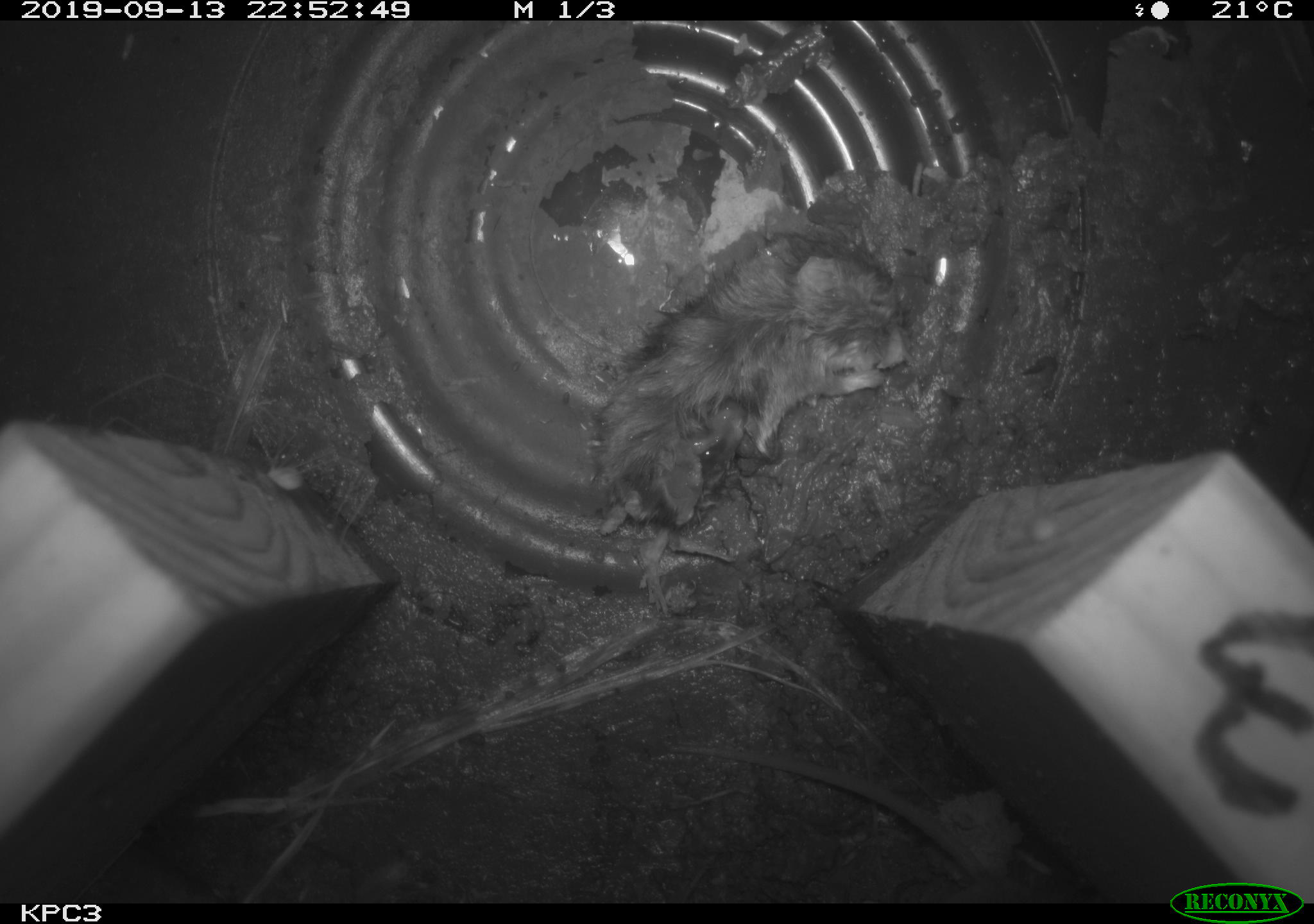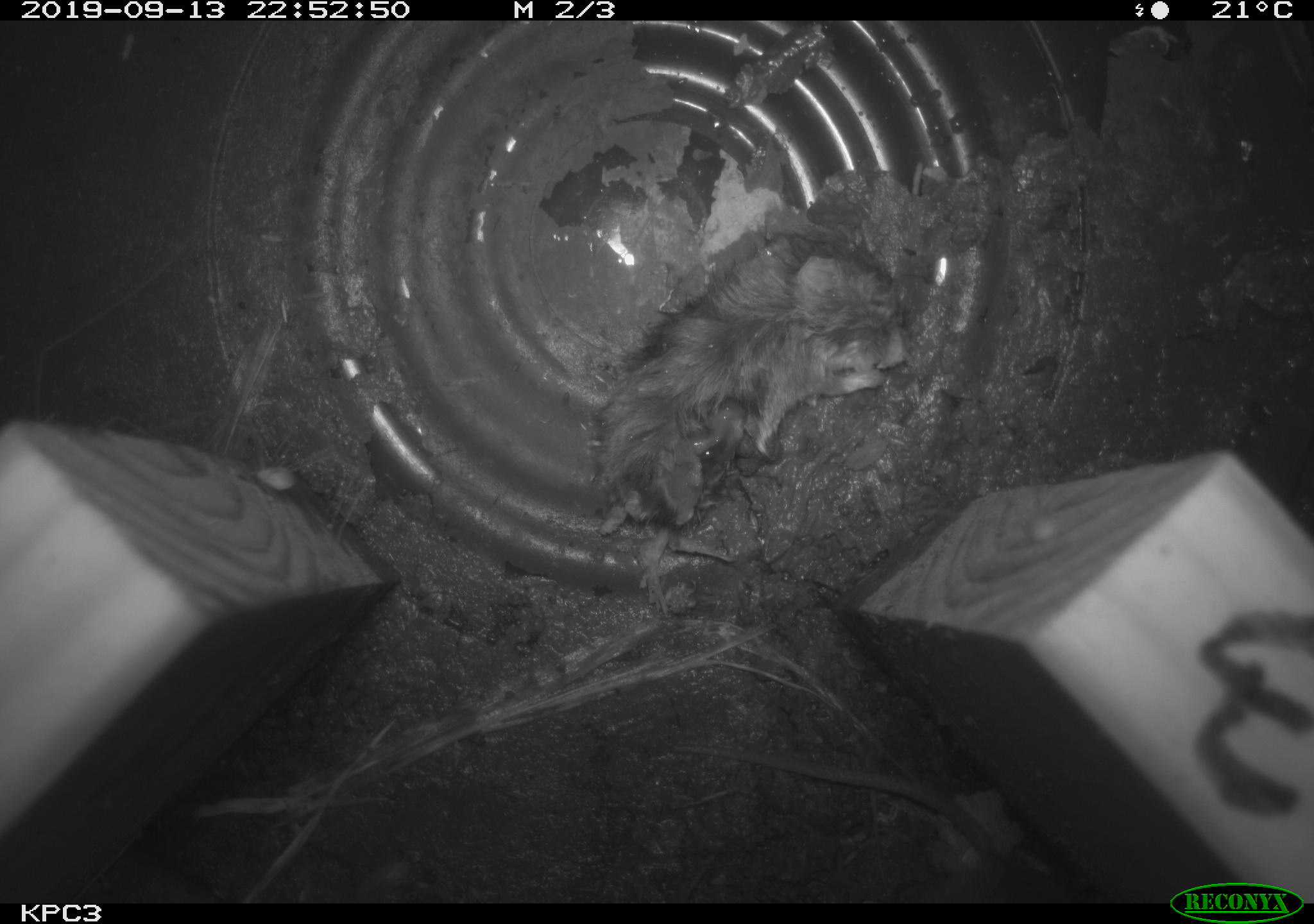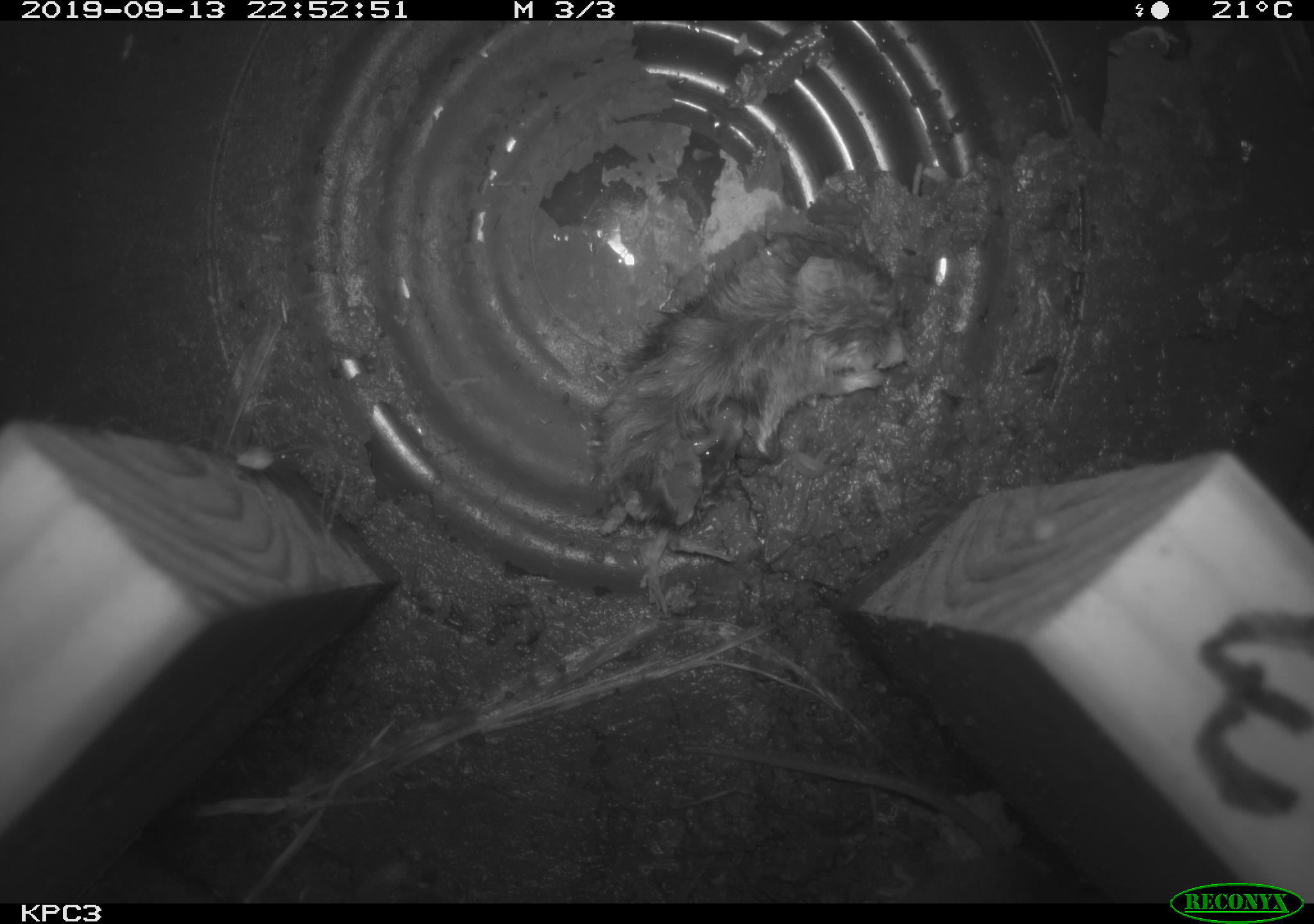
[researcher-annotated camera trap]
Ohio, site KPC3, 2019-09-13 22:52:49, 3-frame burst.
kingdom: Animalia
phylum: Chordata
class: Mammalia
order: Rodentia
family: Cricetidae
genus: Peromyscus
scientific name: Peromyscus leucopus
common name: white-footed mouse